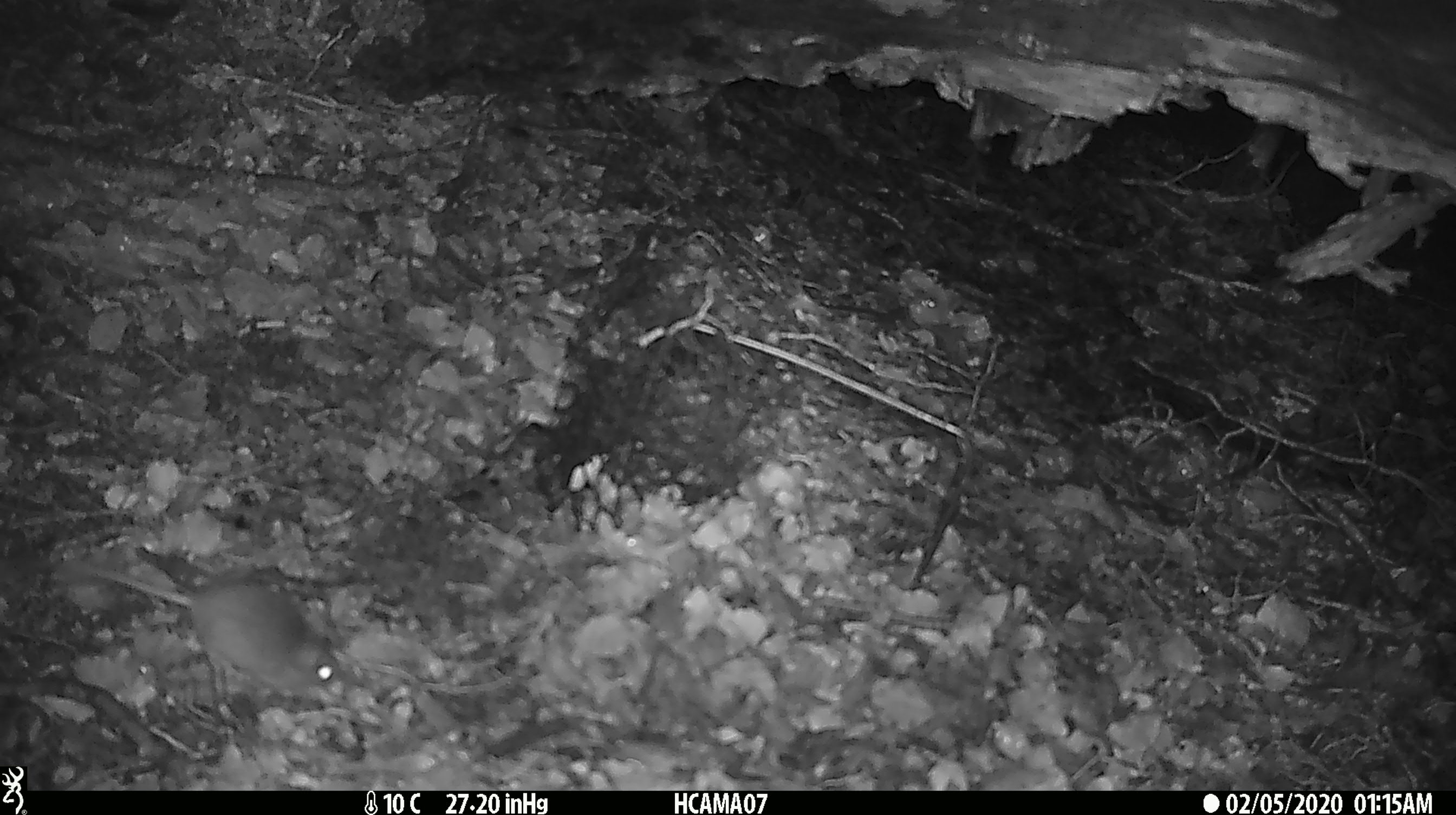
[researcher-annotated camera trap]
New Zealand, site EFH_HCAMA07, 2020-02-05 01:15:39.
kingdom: Animalia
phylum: Chordata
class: Mammalia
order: Rodentia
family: Muridae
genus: Mus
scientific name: Mus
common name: mouse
Mouse (Mus).